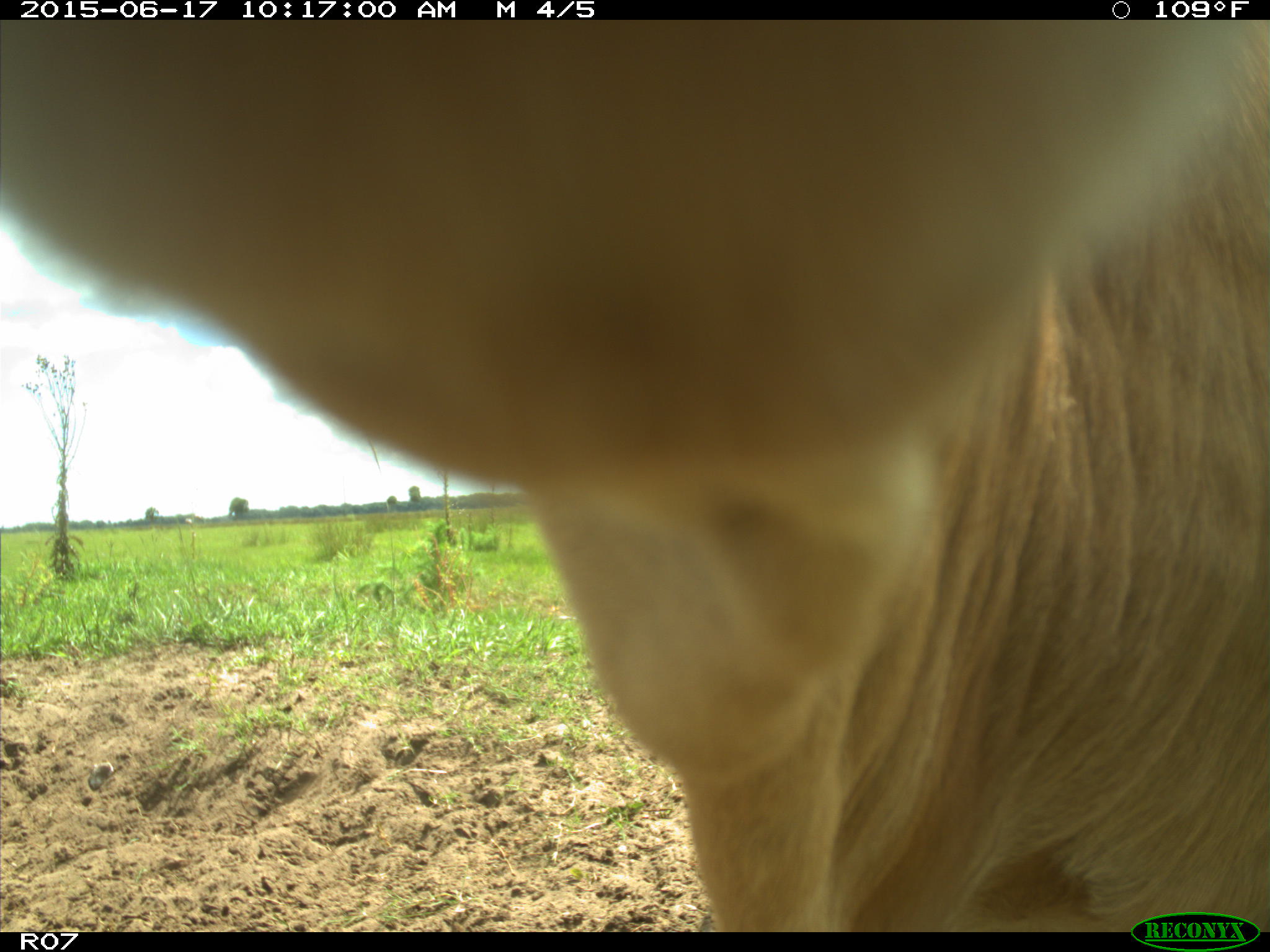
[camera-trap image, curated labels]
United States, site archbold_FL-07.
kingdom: Animalia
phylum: Chordata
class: Mammalia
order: Artiodactyla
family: Bovidae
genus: Bos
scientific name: Bos taurus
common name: domestic cow